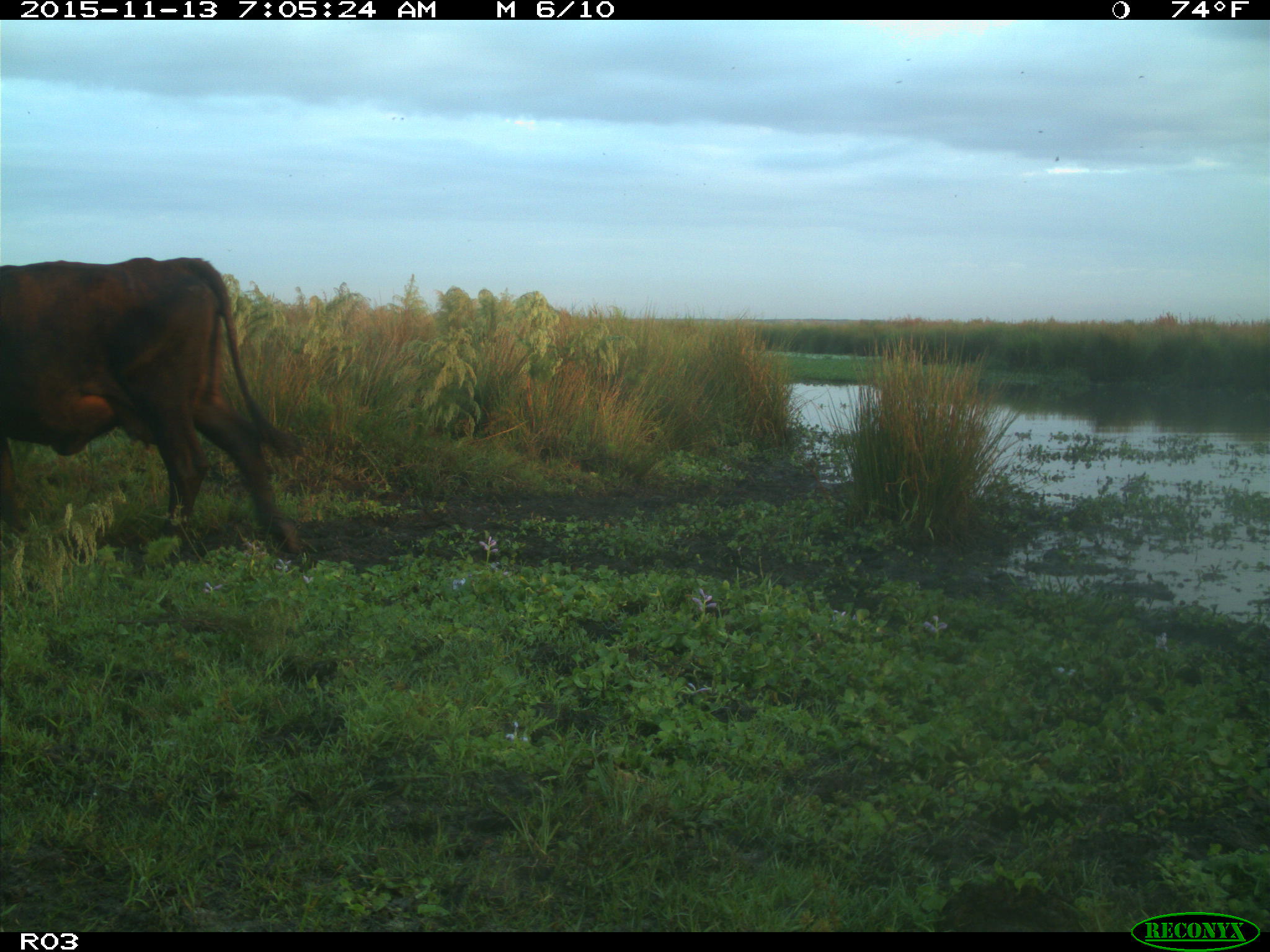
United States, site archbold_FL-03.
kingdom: Animalia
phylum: Chordata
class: Mammalia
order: Artiodactyla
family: Bovidae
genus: Bos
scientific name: Bos taurus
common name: domestic cow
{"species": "Bos taurus (domestic cow)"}